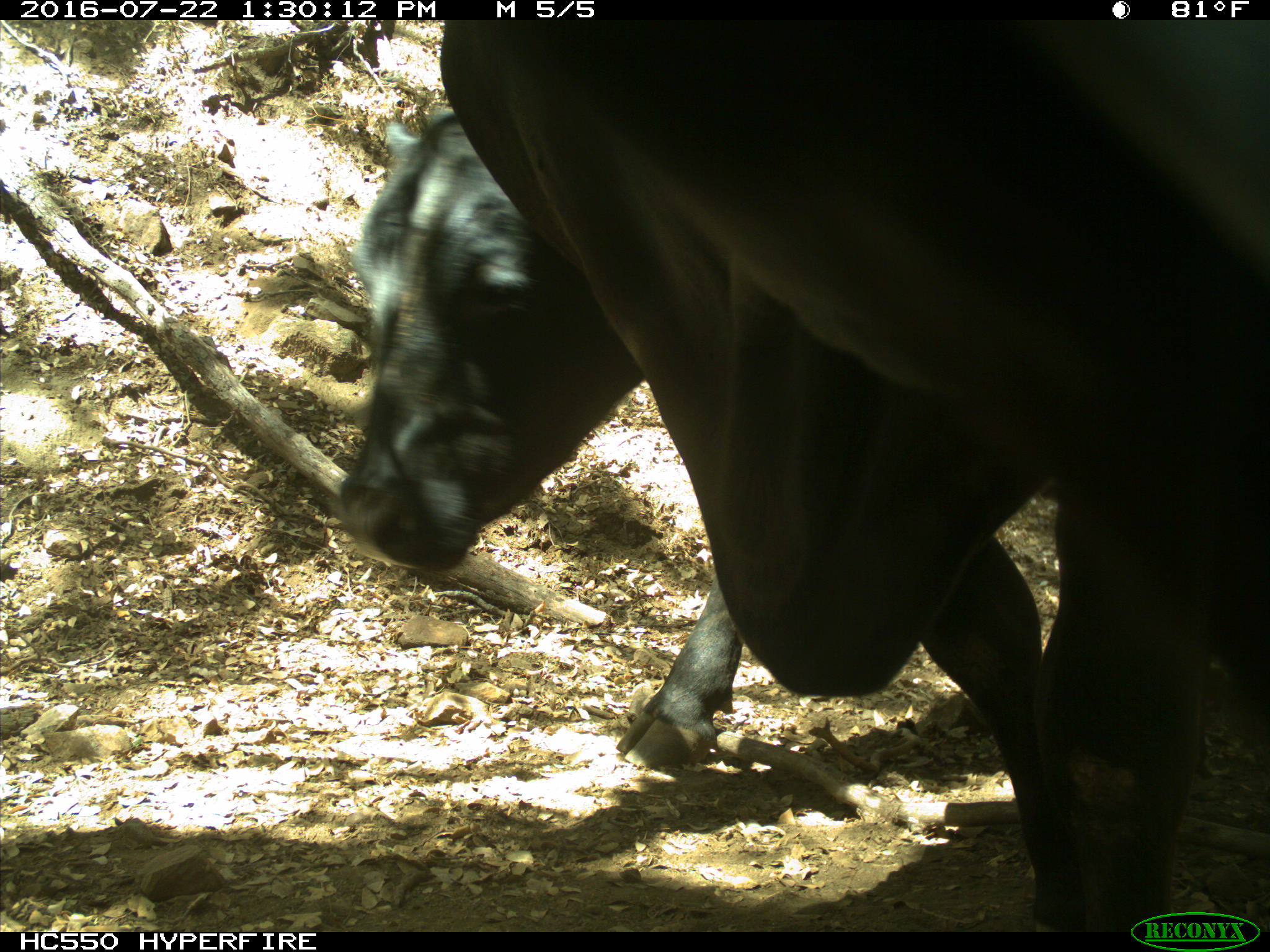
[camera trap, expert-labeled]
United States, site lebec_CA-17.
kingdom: Animalia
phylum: Chordata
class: Mammalia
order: Artiodactyla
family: Bovidae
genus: Bos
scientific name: Bos taurus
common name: domestic cow